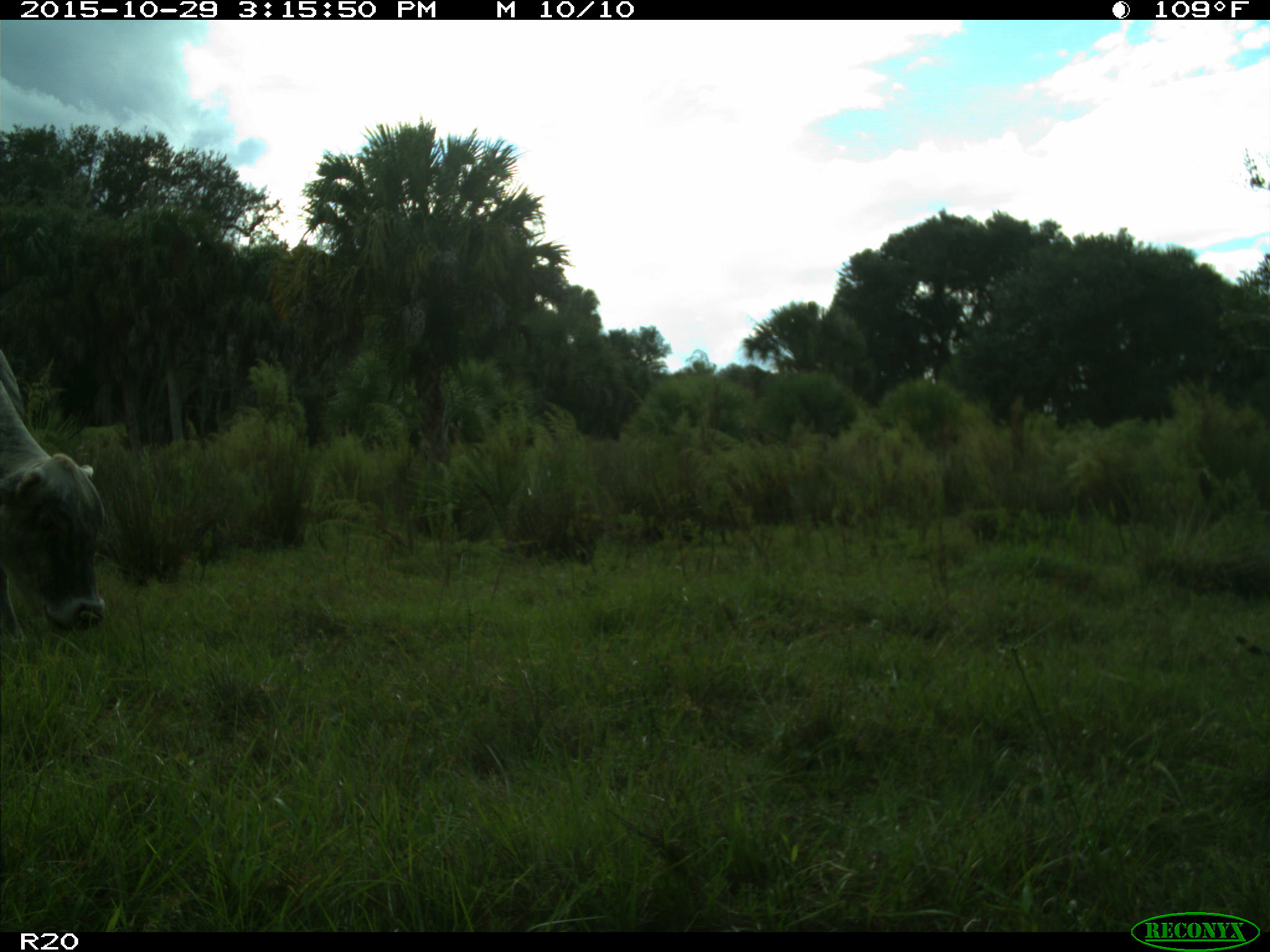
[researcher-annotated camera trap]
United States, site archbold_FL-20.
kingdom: Animalia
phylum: Chordata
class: Mammalia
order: Artiodactyla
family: Bovidae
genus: Bos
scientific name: Bos taurus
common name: domestic cow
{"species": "Bos taurus (domestic cow)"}